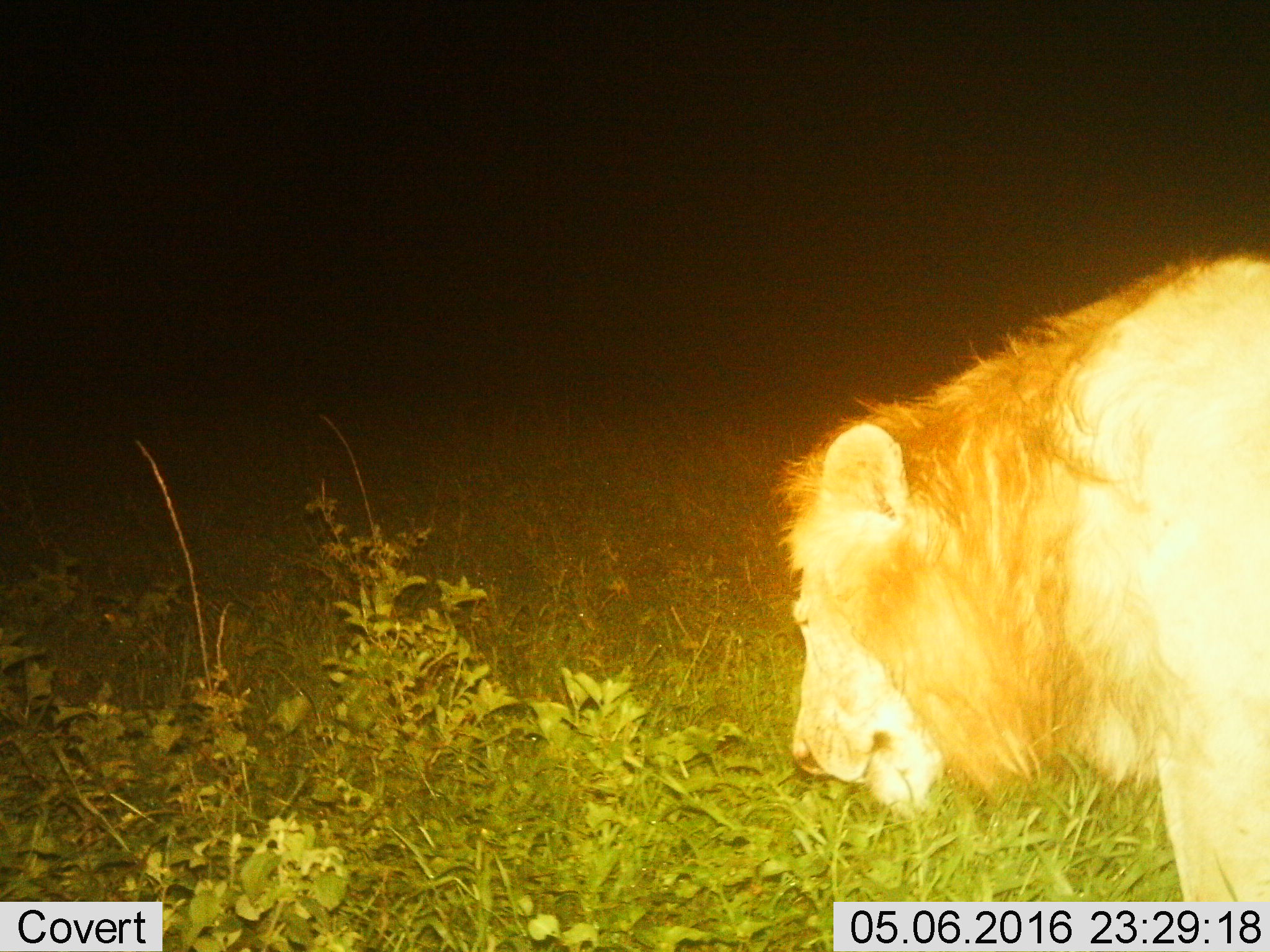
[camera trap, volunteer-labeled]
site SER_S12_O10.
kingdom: Animalia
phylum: Chordata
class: Mammalia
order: Carnivora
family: Felidae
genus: Panthera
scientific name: Panthera leo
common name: lion male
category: lionmale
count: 1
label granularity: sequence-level